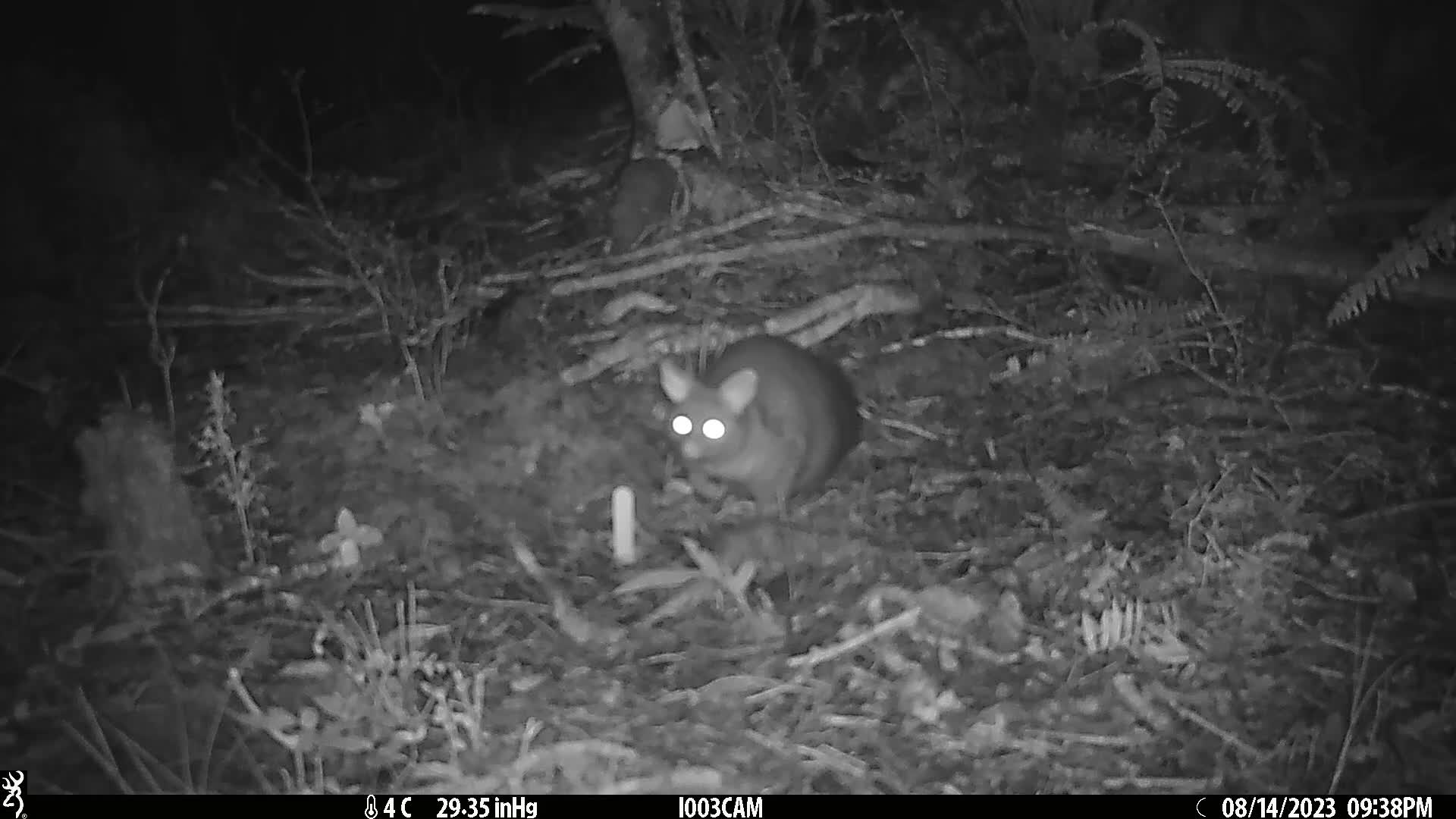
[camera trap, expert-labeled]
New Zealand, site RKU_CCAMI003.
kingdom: Animalia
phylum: Chordata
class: Mammalia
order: Diprotodontia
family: Phalangeridae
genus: Trichosurus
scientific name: Trichosurus vulpecula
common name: common brushtail possum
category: possum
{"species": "possum (common brushtail possum) (Trichosurus vulpecula)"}